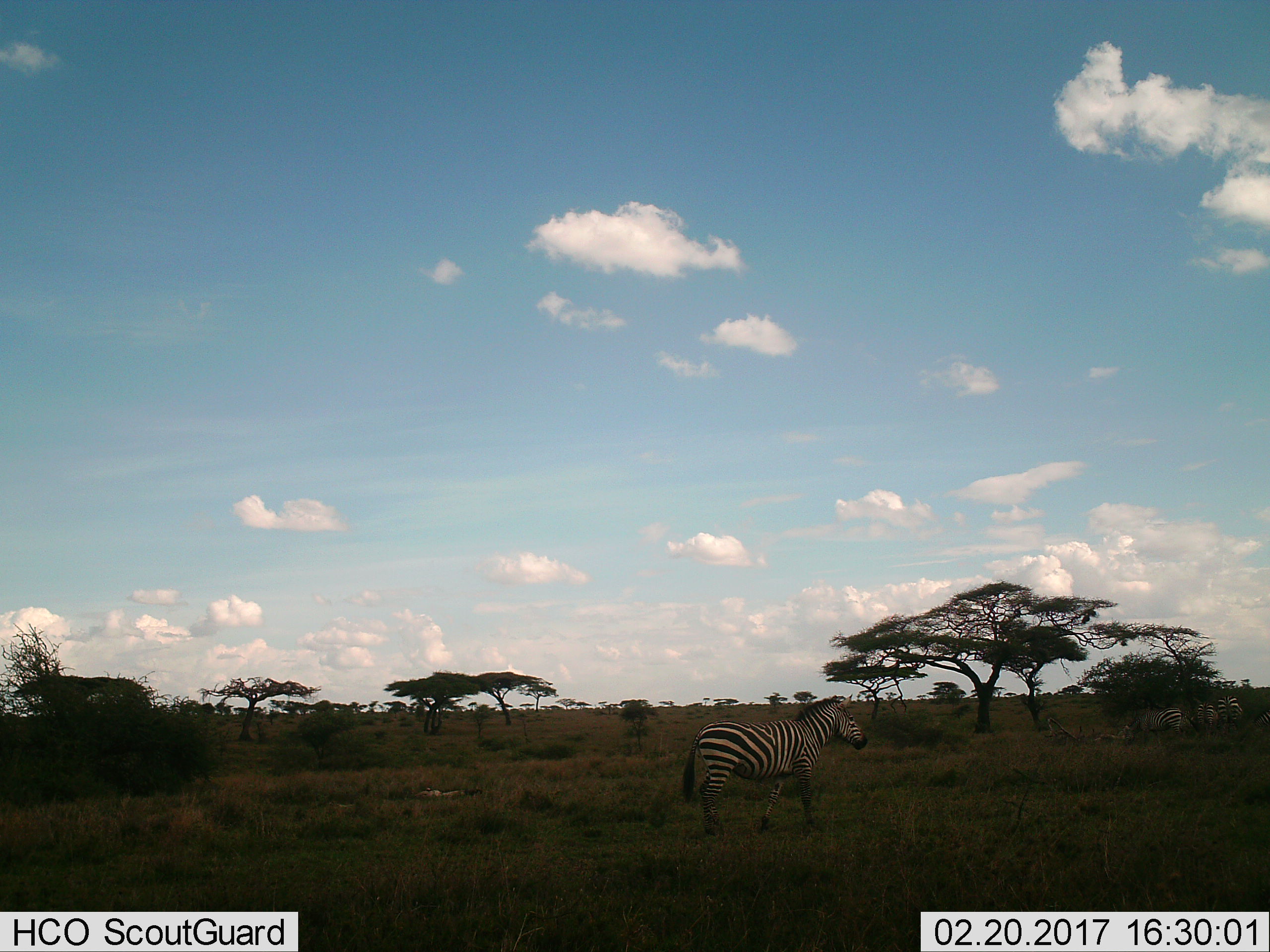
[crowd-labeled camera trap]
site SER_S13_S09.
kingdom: Animalia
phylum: Chordata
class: Mammalia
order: Perissodactyla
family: Equidae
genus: Equus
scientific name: Equus quagga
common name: plains zebra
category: zebraplains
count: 5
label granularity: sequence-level